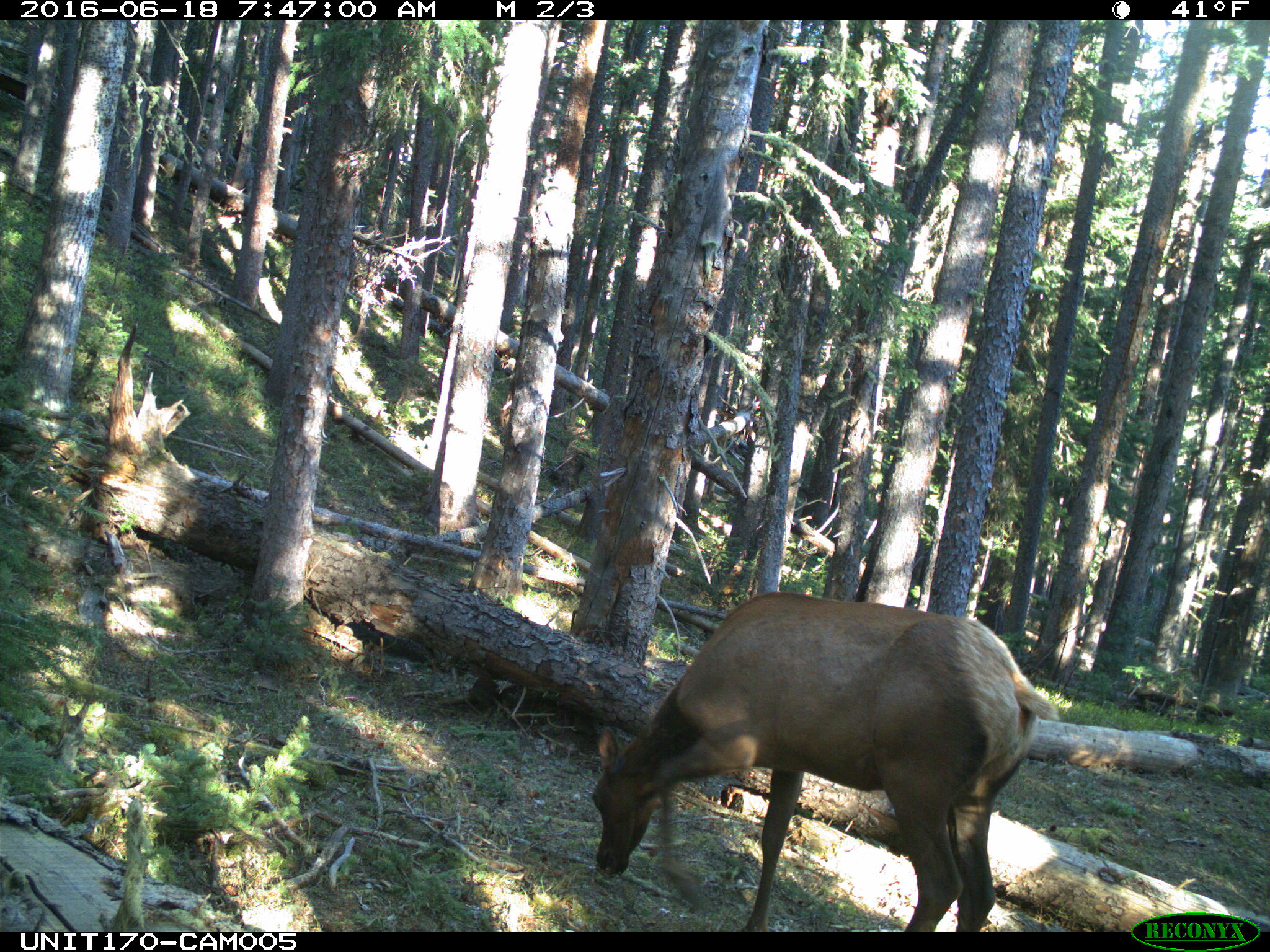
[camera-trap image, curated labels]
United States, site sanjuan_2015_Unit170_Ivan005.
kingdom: Animalia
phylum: Chordata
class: Mammalia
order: Artiodactyla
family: Cervidae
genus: Cervus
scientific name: Cervus elaphus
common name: red deer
Cervus elaphus (red deer).